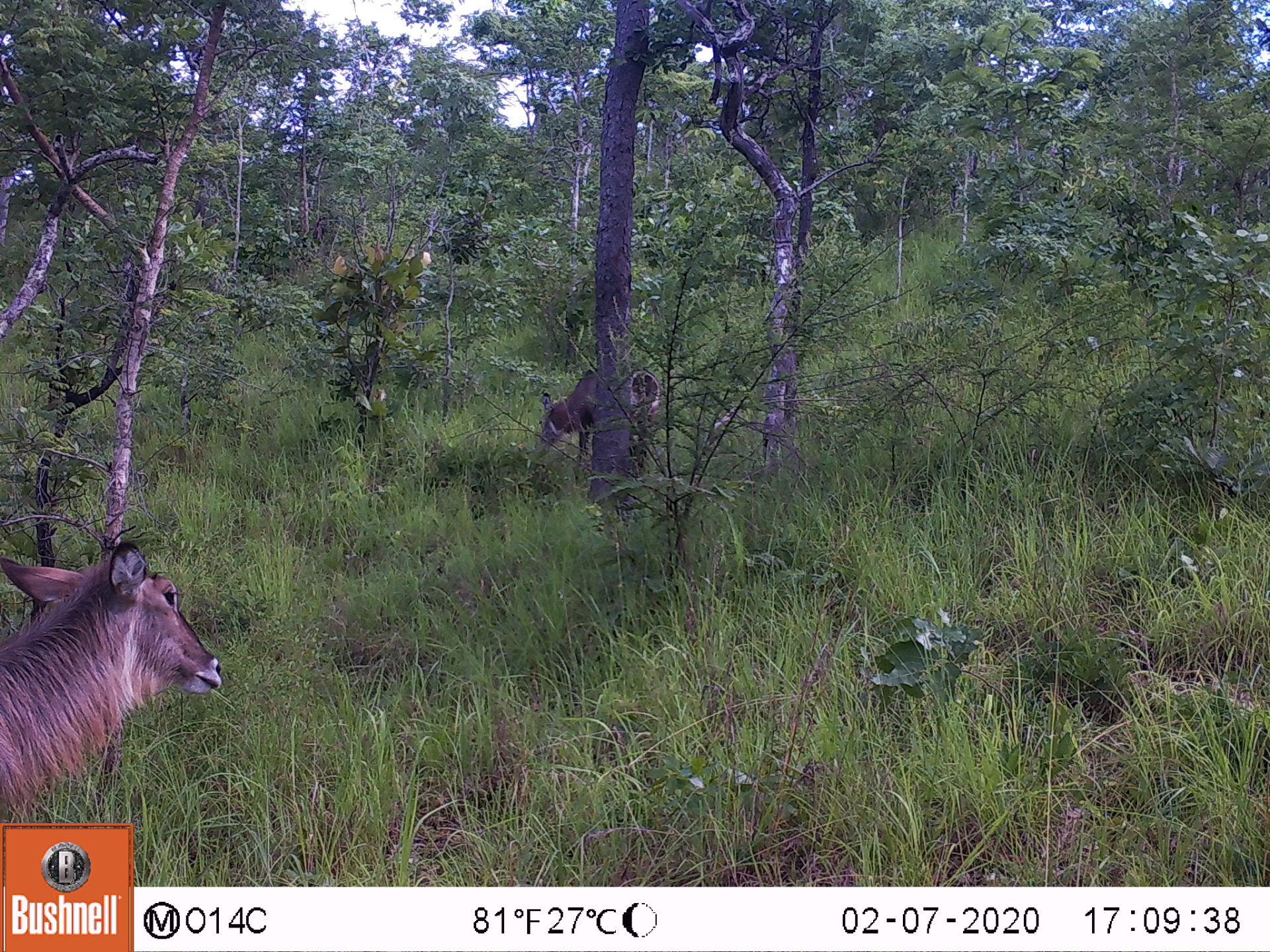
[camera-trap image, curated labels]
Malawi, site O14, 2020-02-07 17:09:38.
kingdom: Animalia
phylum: Chordata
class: Mammalia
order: Artiodactyla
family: Bovidae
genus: Kobus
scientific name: Kobus ellipsiprymnus ellipsiprymnus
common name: common waterbuck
Common waterbuck (Kobus ellipsiprymnus ellipsiprymnus), count 2.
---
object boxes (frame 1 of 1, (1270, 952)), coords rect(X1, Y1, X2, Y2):
common waterbuck: rect(2, 533, 226, 813); rect(529, 365, 663, 469)